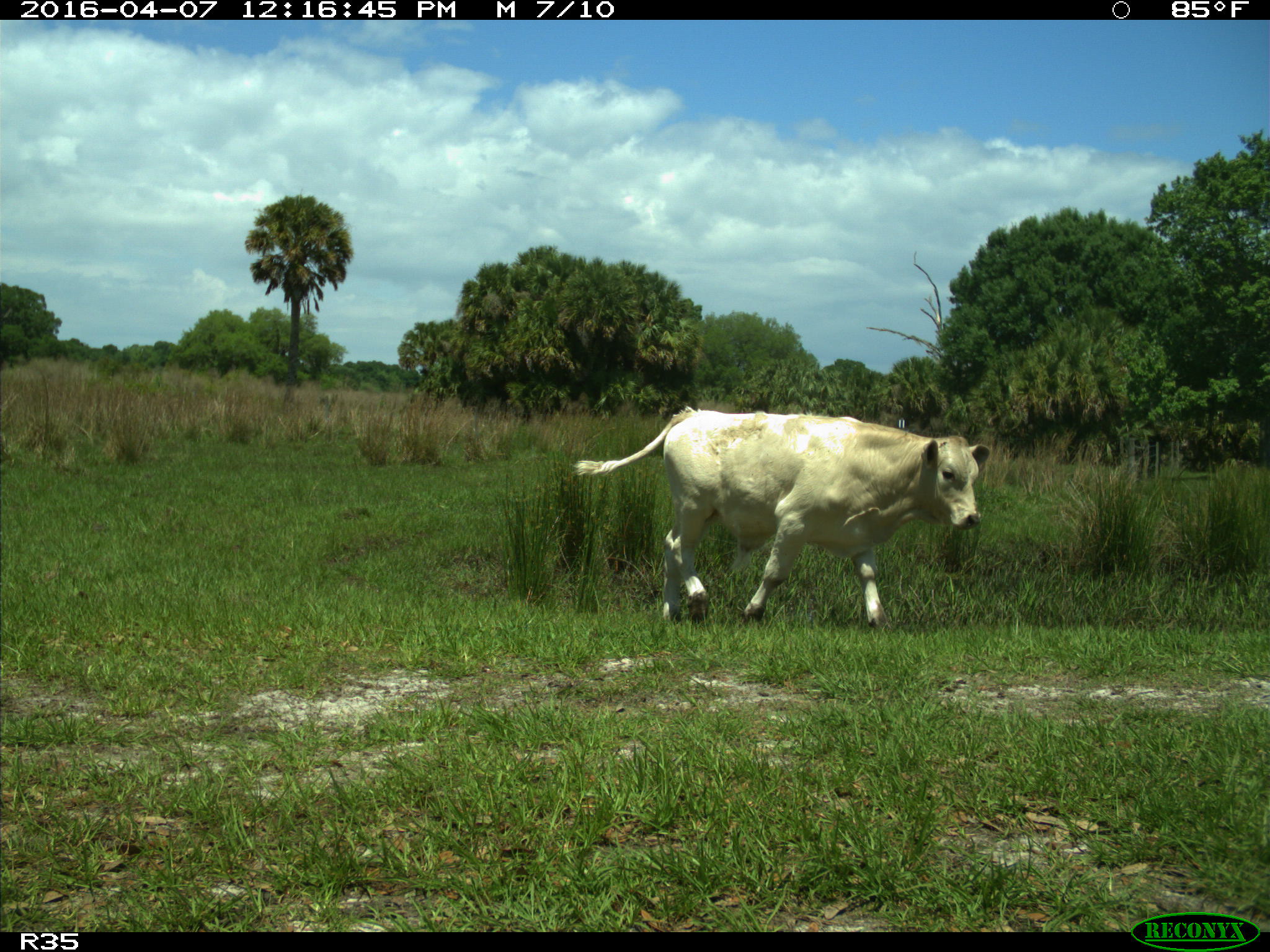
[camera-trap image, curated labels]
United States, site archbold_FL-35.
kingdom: Animalia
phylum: Chordata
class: Mammalia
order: Artiodactyla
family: Bovidae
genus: Bos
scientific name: Bos taurus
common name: domestic cow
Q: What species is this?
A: Bos taurus (domestic cow).